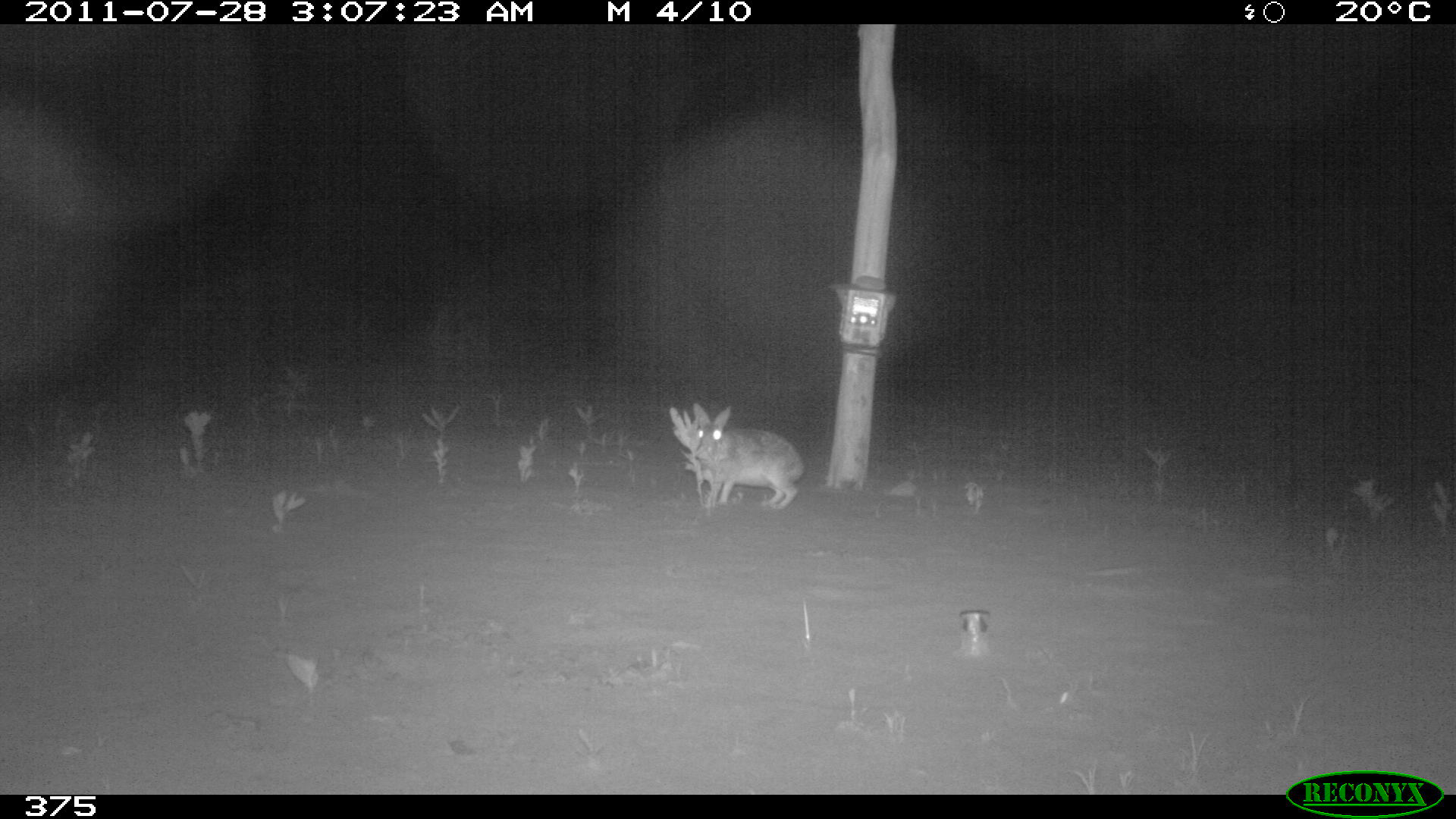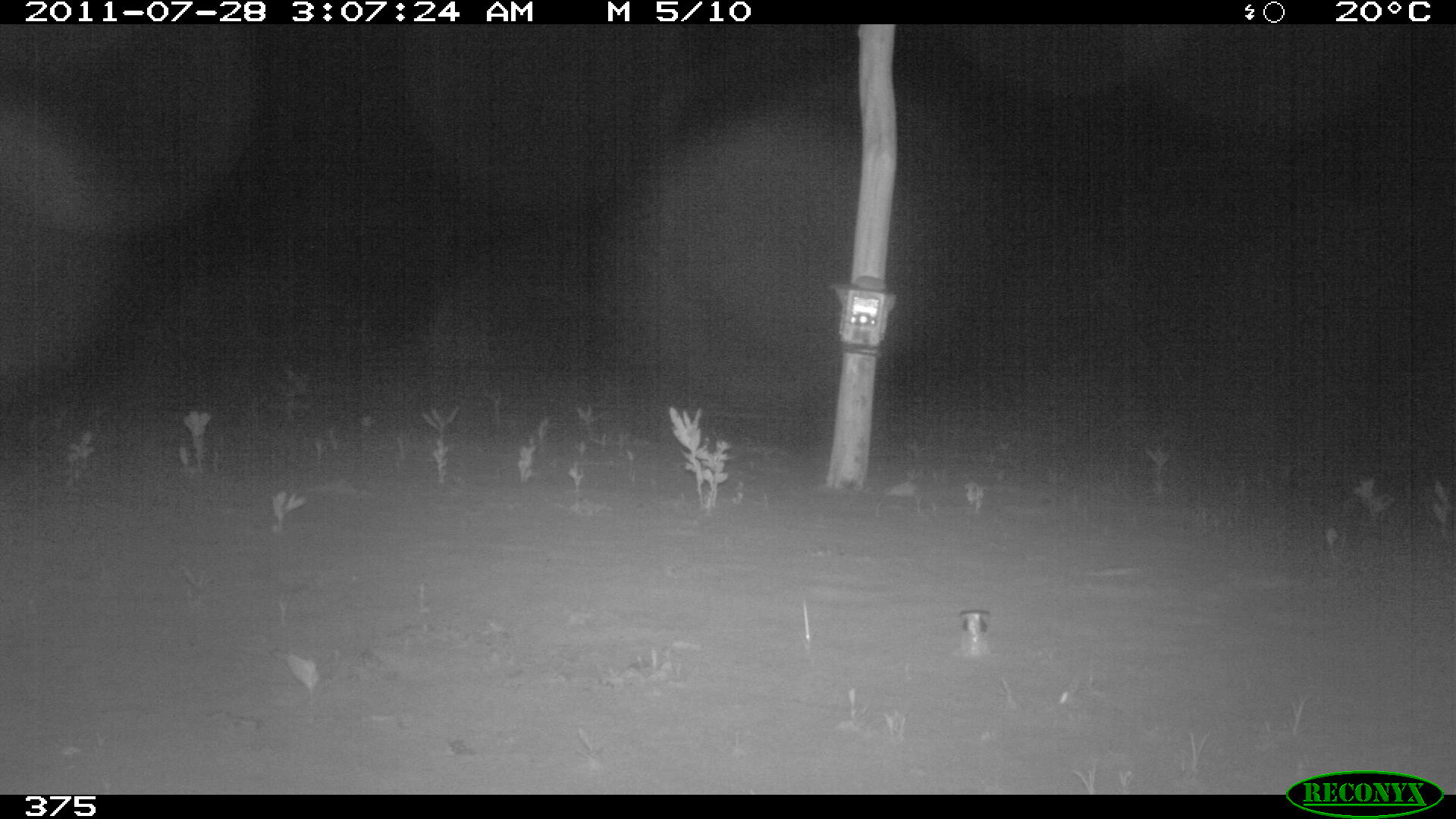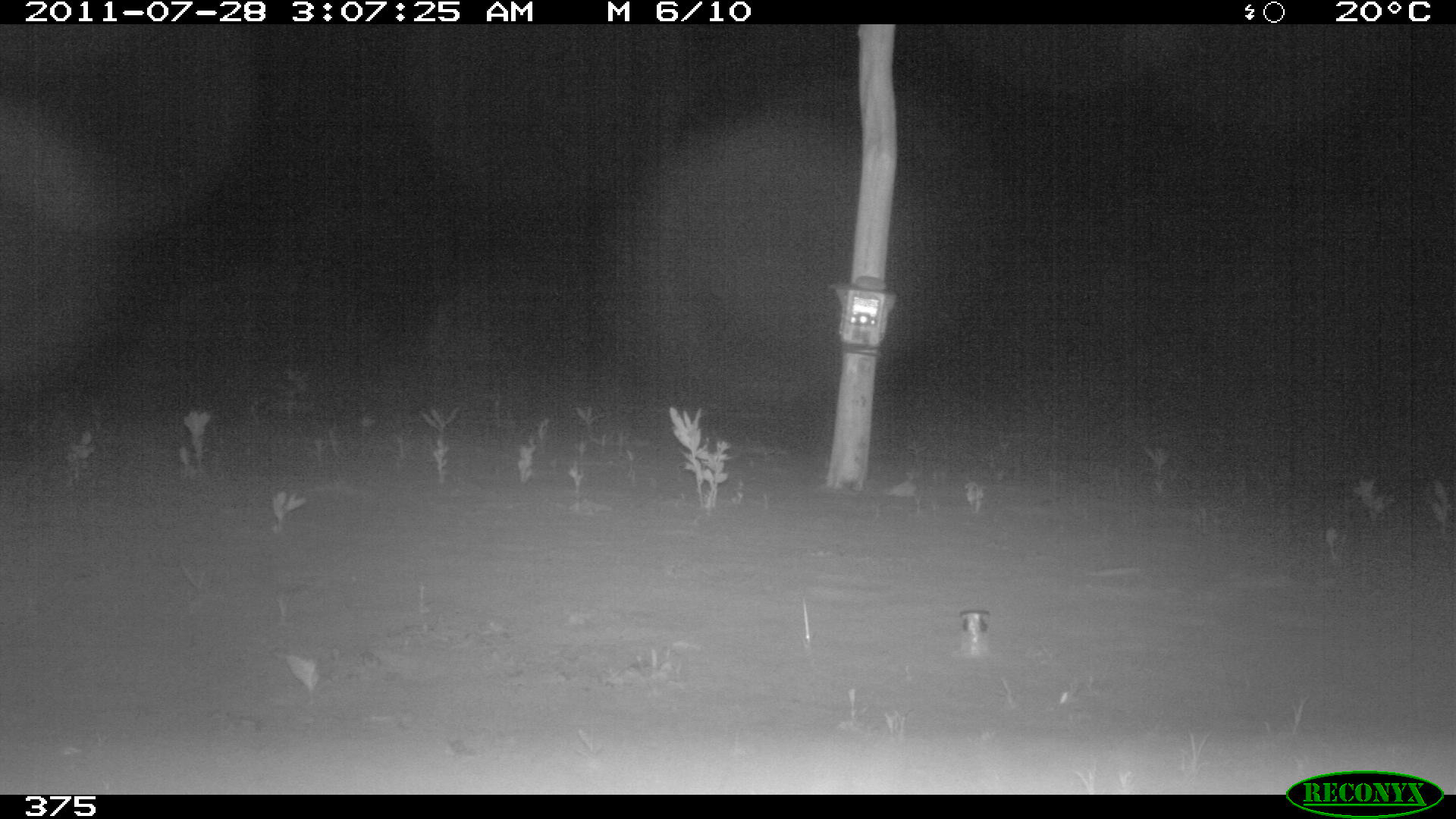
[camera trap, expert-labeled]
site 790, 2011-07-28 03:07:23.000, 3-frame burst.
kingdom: Animalia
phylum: Chordata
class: Mammalia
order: Lagomorpha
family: Leporidae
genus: Sylvilagus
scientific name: Sylvilagus brasiliensis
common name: tapeti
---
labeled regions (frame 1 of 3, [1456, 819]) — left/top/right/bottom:
sylvilagus brasiliensis: 688/402/800/508